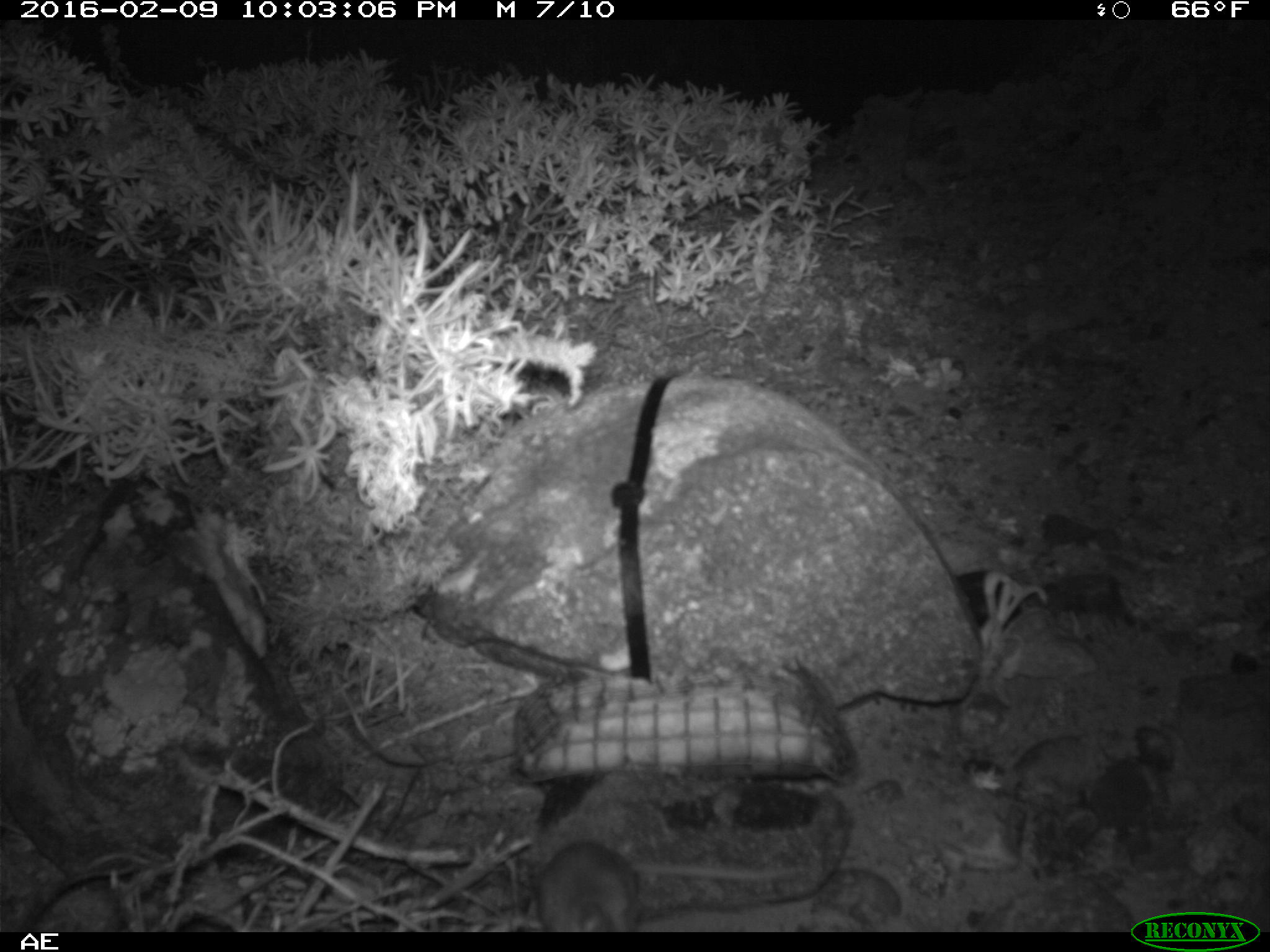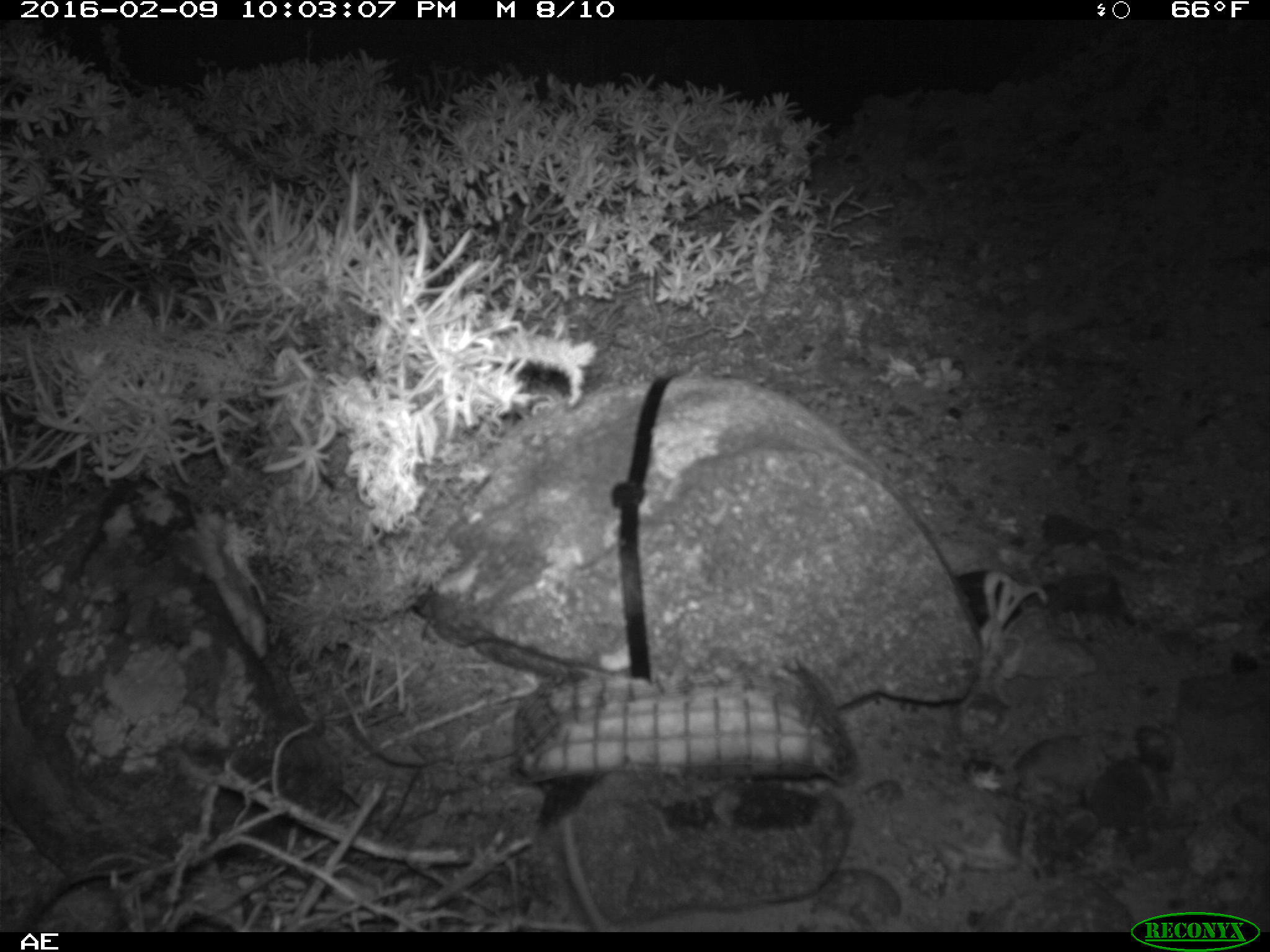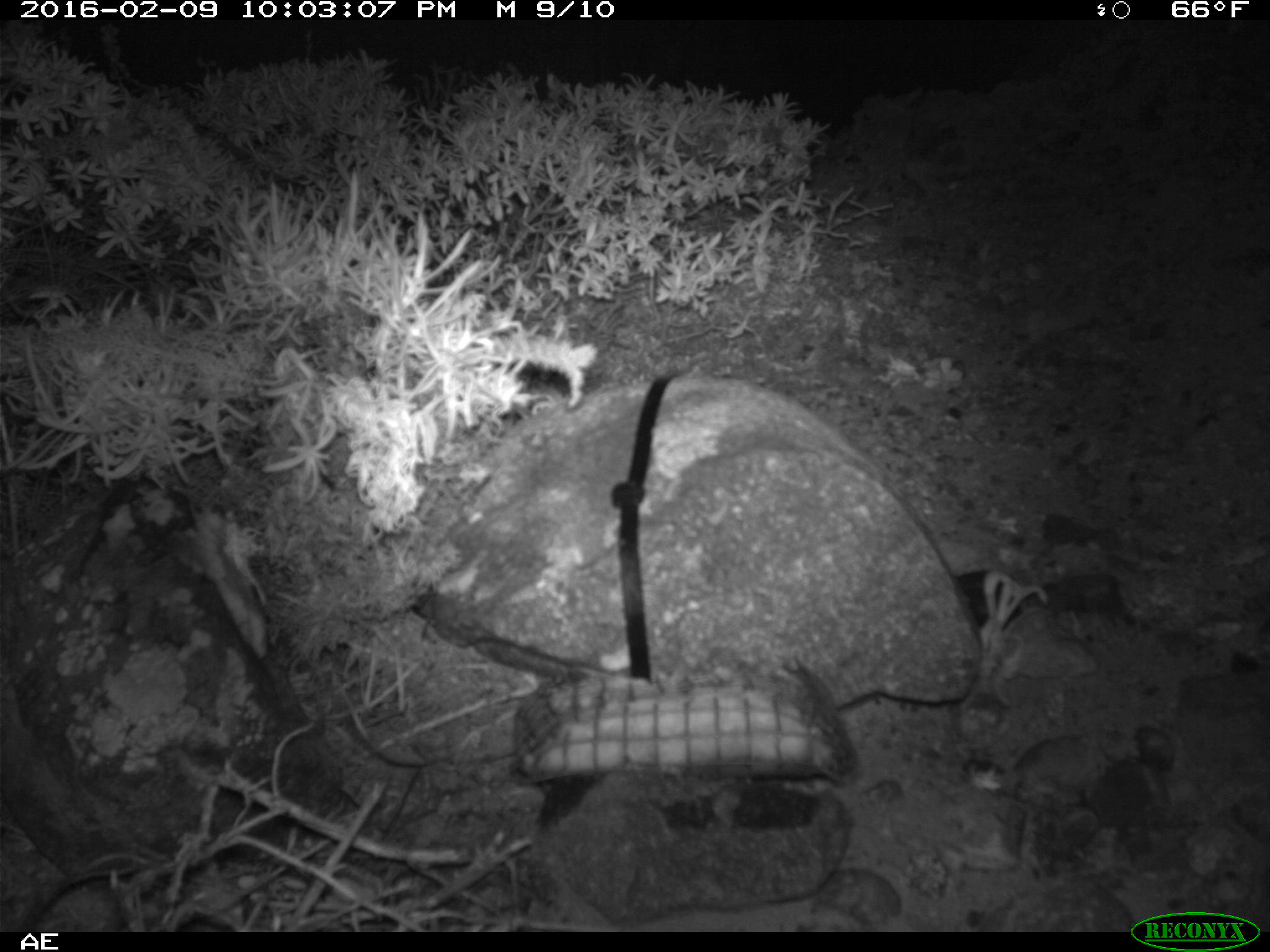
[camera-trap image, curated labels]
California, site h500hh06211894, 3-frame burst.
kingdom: Animalia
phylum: Chordata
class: Mammalia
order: Rodentia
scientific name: Rodentia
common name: rodent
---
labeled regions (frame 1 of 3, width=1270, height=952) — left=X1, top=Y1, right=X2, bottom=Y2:
rodent: left=537, top=792, right=855, bottom=931